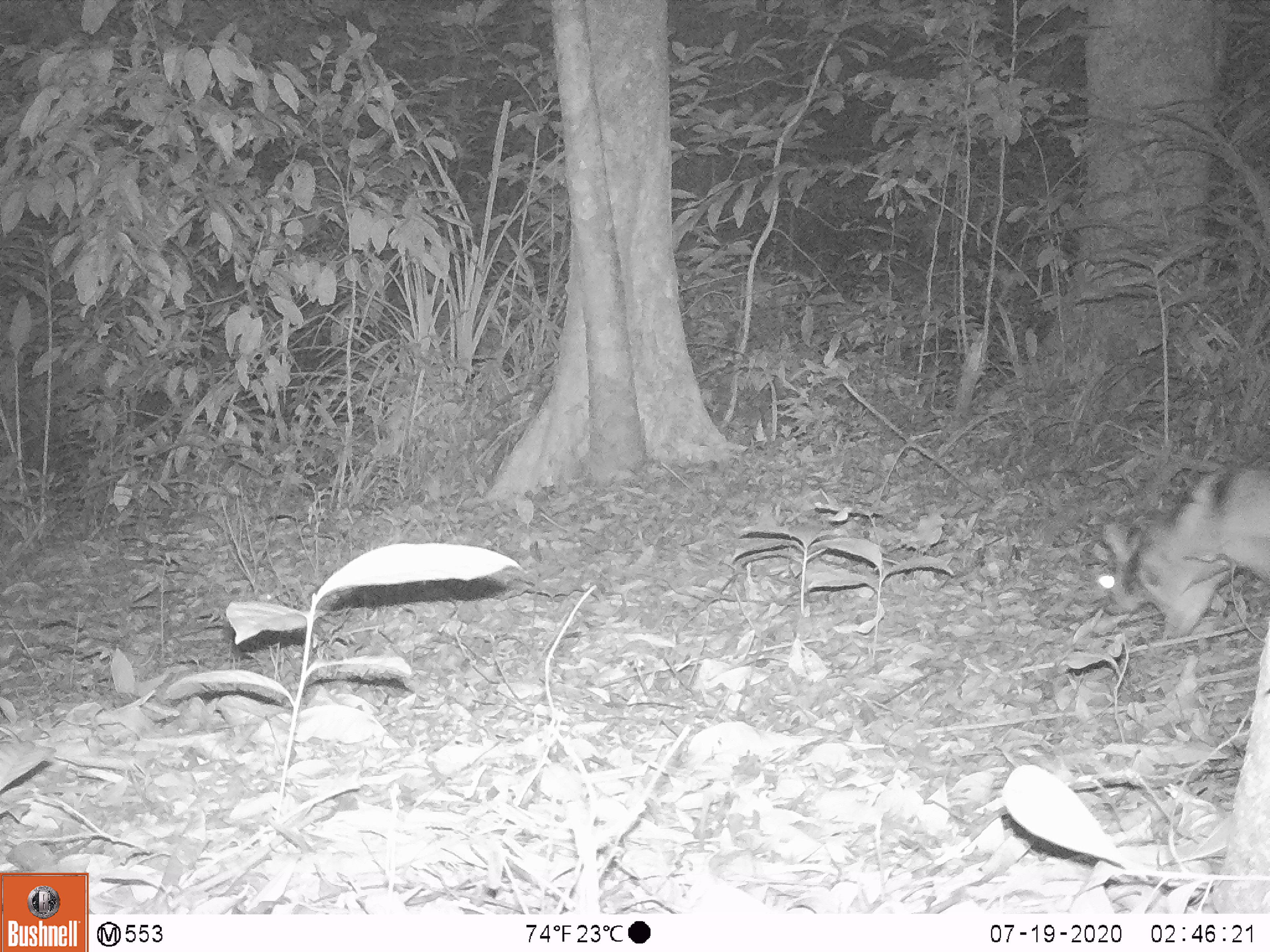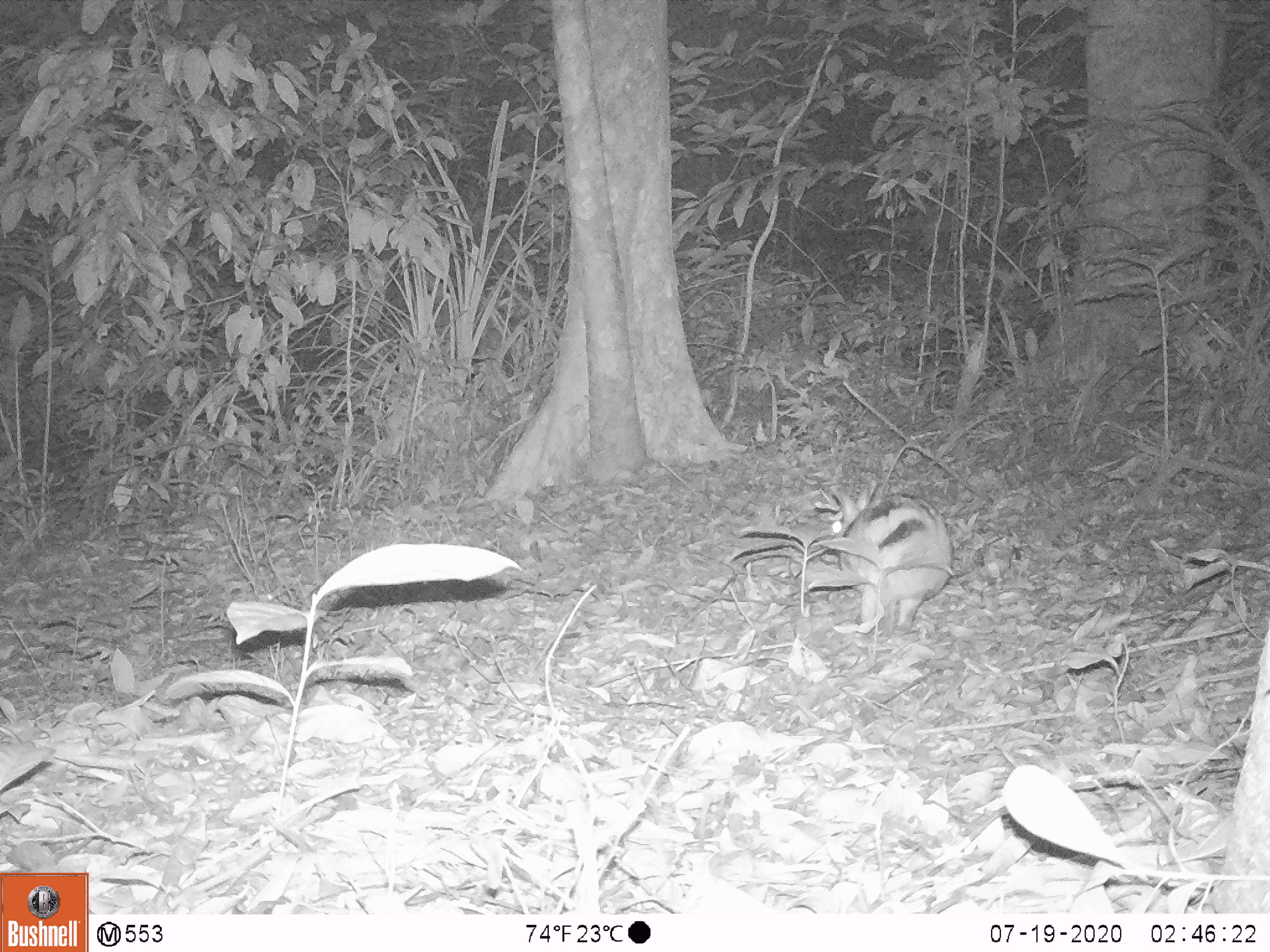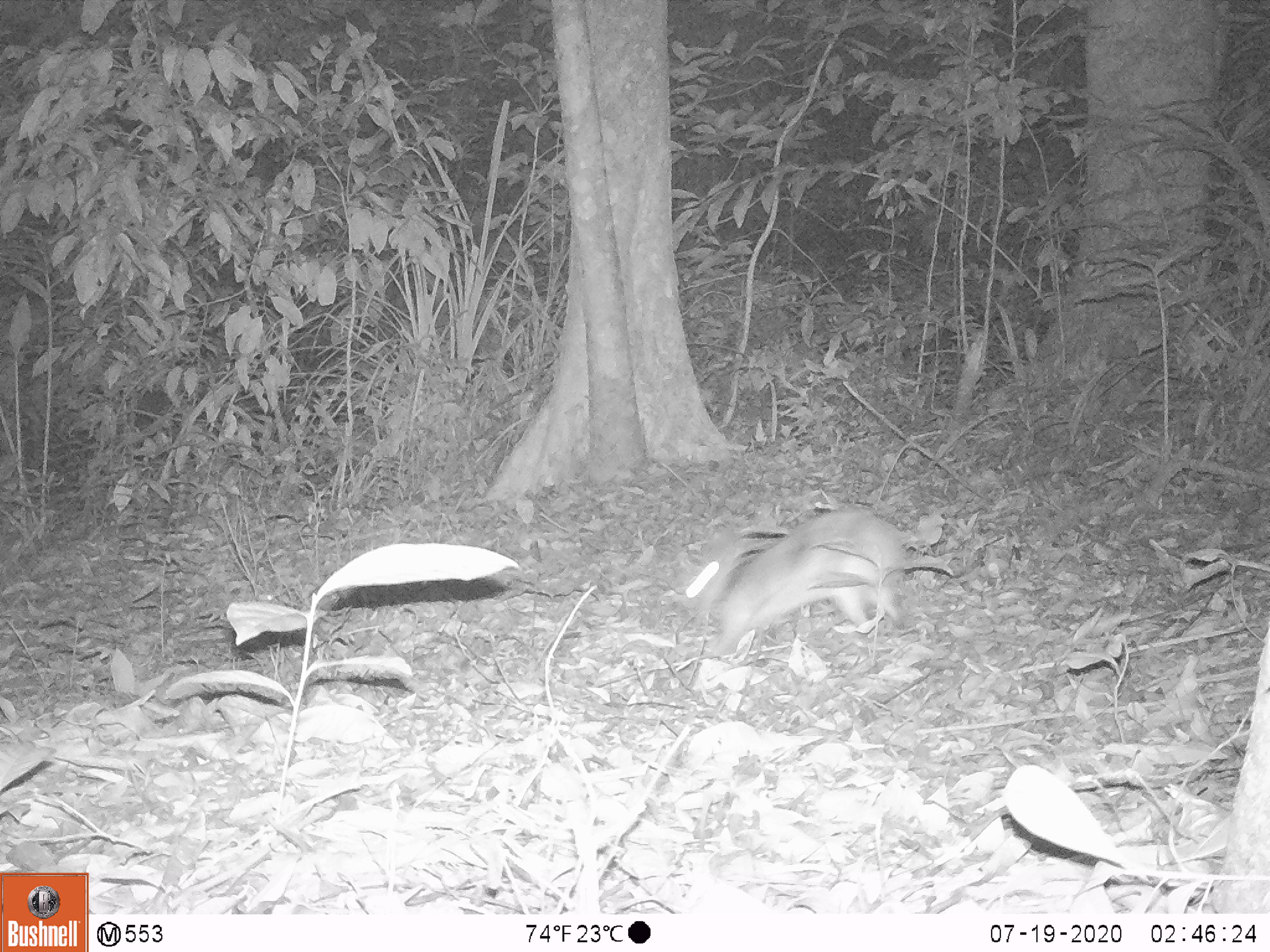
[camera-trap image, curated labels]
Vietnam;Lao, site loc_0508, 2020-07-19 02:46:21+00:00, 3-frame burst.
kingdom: Animalia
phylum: Chordata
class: Mammalia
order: Lagomorpha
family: Leporidae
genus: Nesolagus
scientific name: Nesolagus timminsi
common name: annamite striped rabbit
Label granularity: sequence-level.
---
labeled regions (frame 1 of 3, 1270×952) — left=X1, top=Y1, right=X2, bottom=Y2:
annamite striped rabbit: left=1092, top=463, right=1269, bottom=643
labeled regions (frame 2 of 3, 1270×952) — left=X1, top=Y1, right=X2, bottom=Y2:
annamite striped rabbit: left=827, top=480, right=954, bottom=636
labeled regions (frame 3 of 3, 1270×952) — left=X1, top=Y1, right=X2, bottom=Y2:
annamite striped rabbit: left=674, top=507, right=905, bottom=656